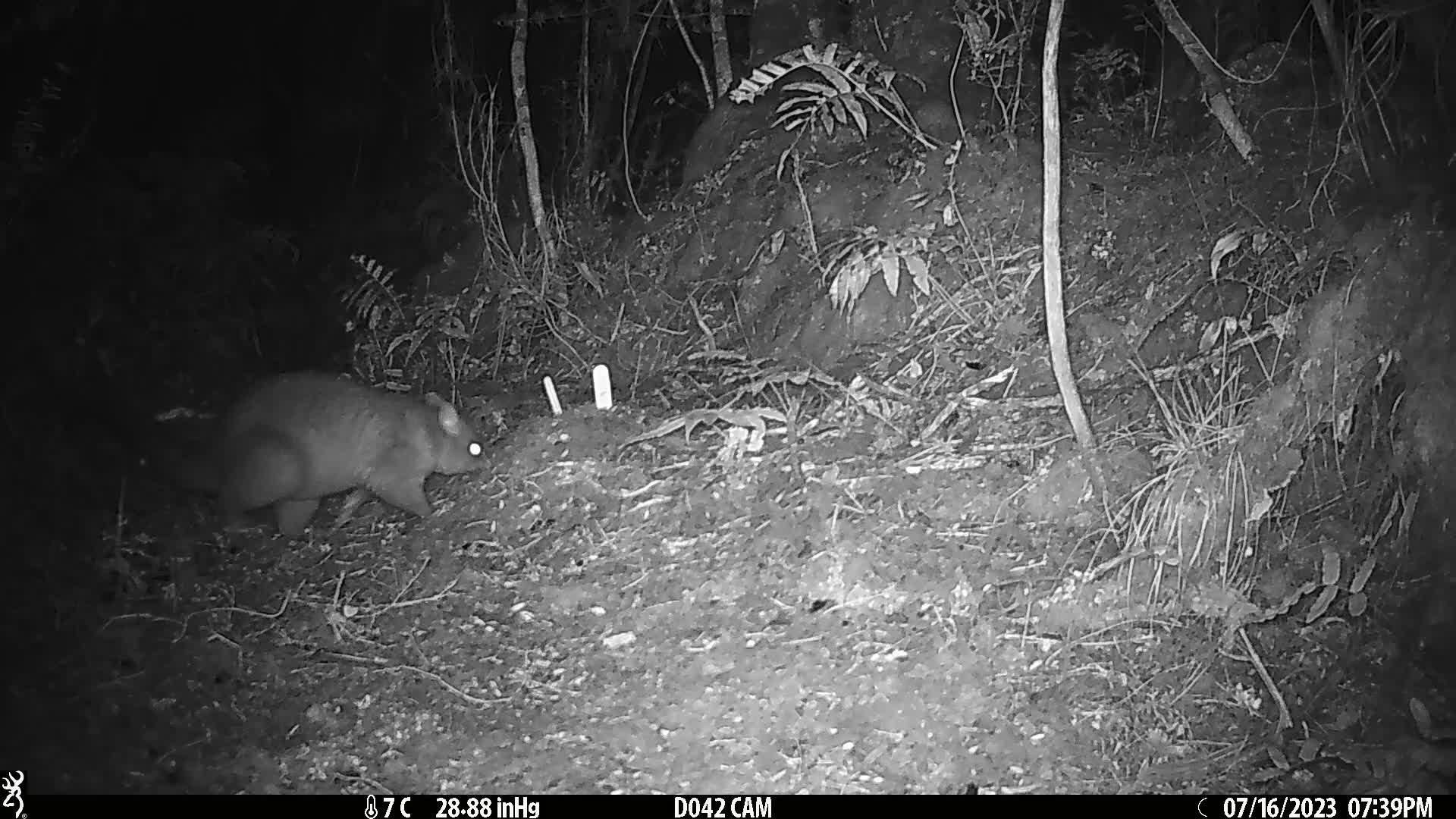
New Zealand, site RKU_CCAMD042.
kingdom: Animalia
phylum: Chordata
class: Mammalia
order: Diprotodontia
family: Phalangeridae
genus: Trichosurus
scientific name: Trichosurus vulpecula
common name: common brushtail possum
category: possum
Possum (common brushtail possum) (Trichosurus vulpecula).